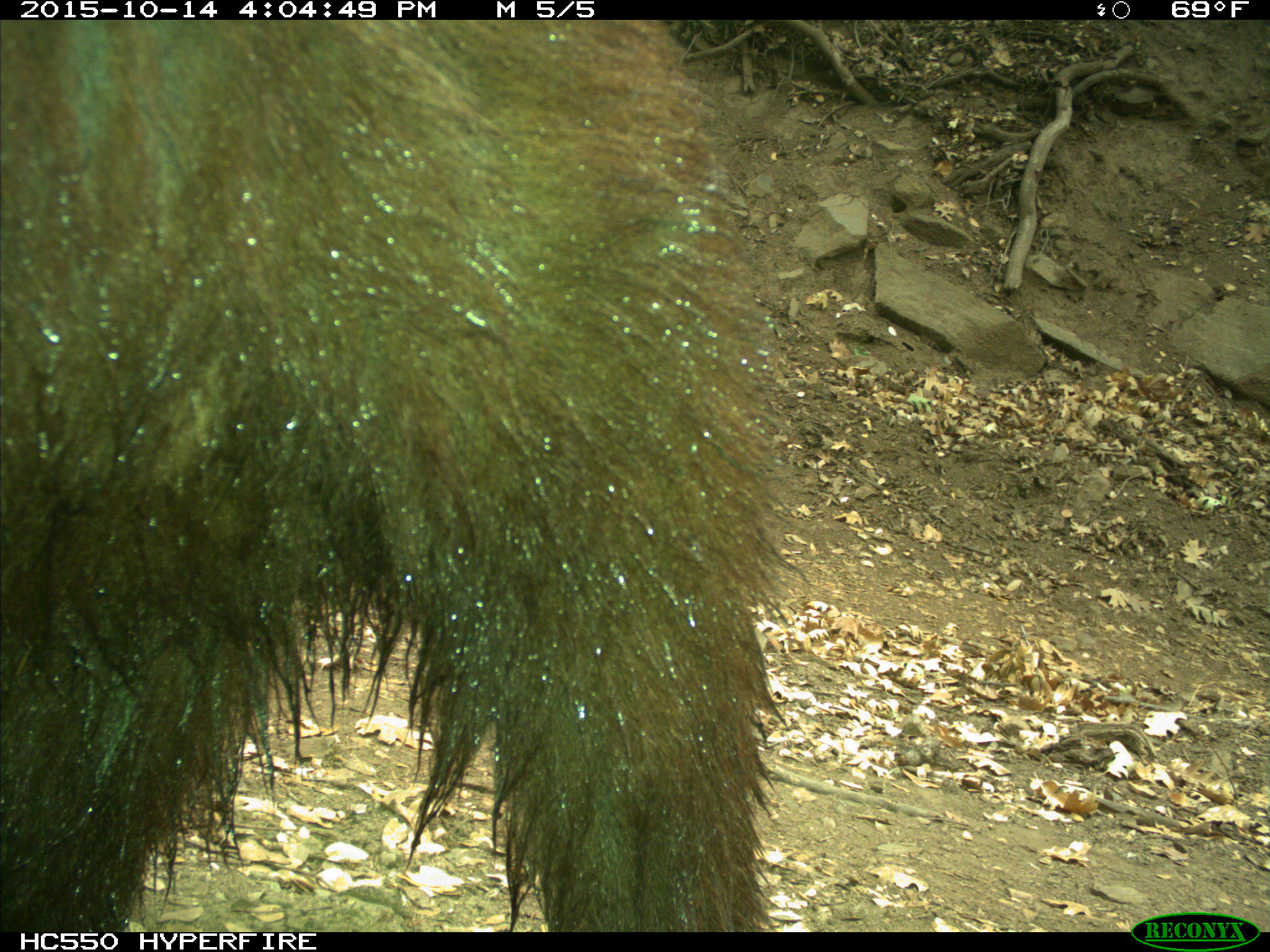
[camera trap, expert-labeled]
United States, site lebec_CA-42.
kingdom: Animalia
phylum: Chordata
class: Mammalia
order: Carnivora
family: Ursidae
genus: Ursus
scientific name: Ursus americanus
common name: american black bear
Ursus americanus (american black bear).